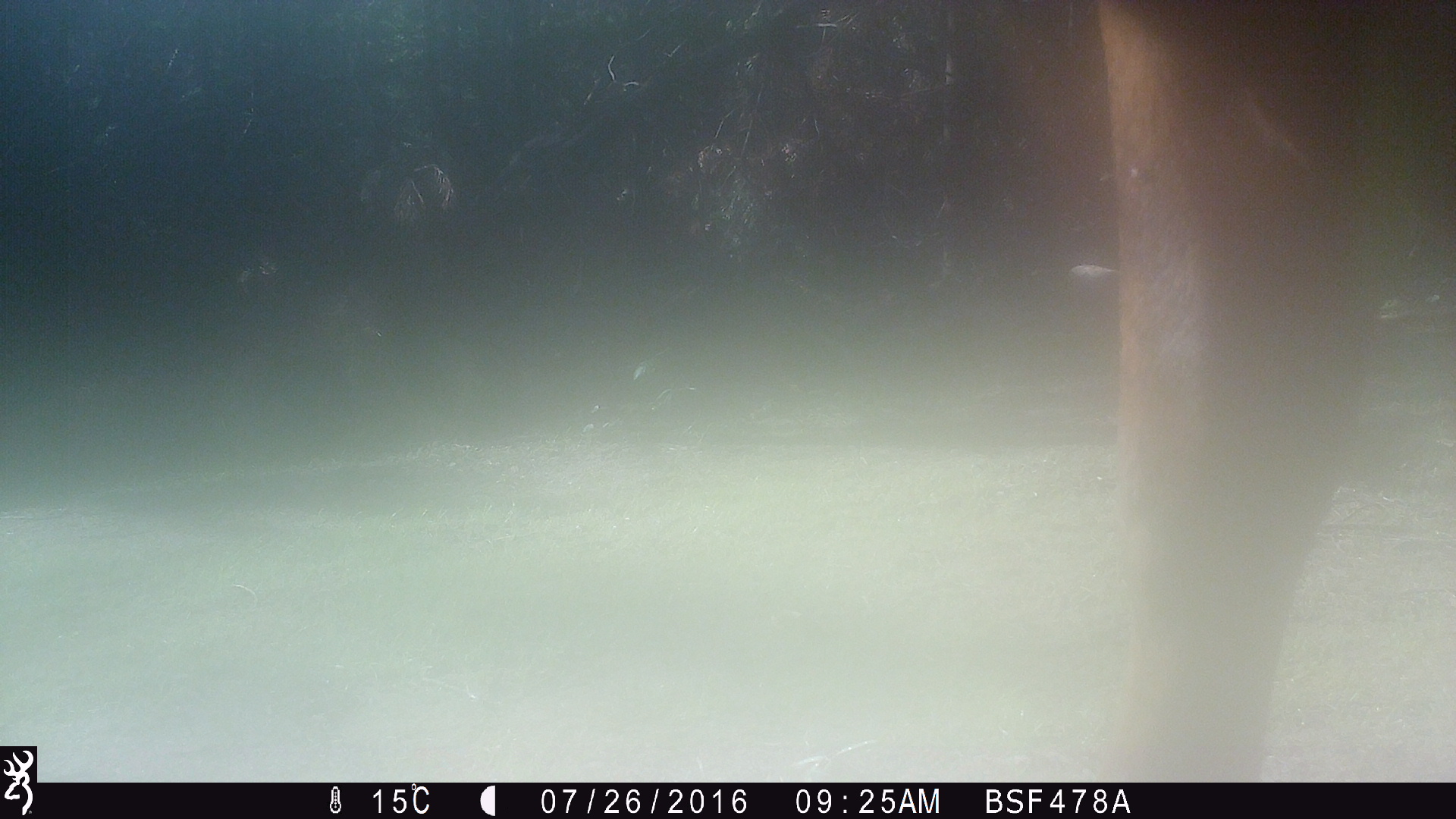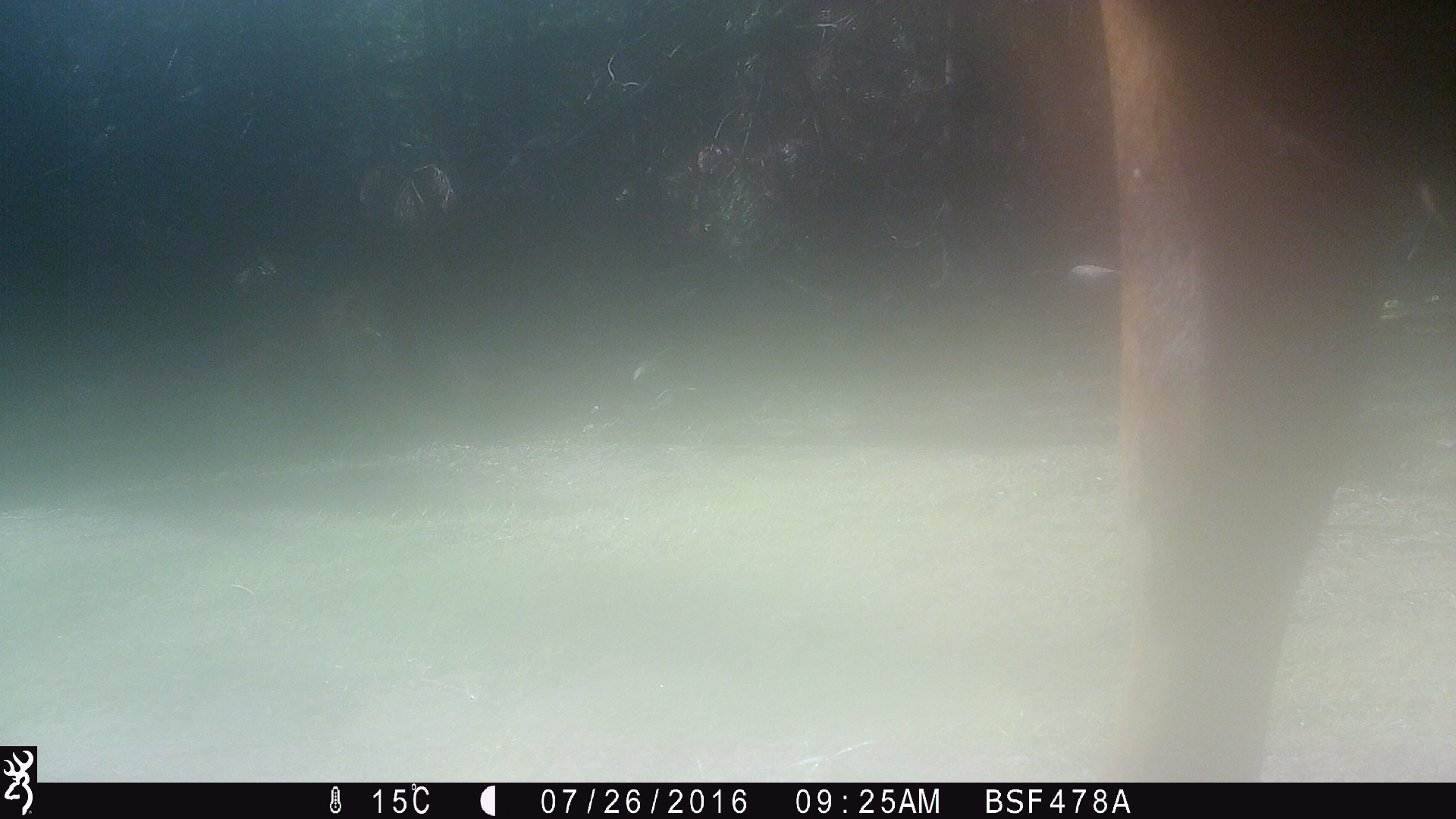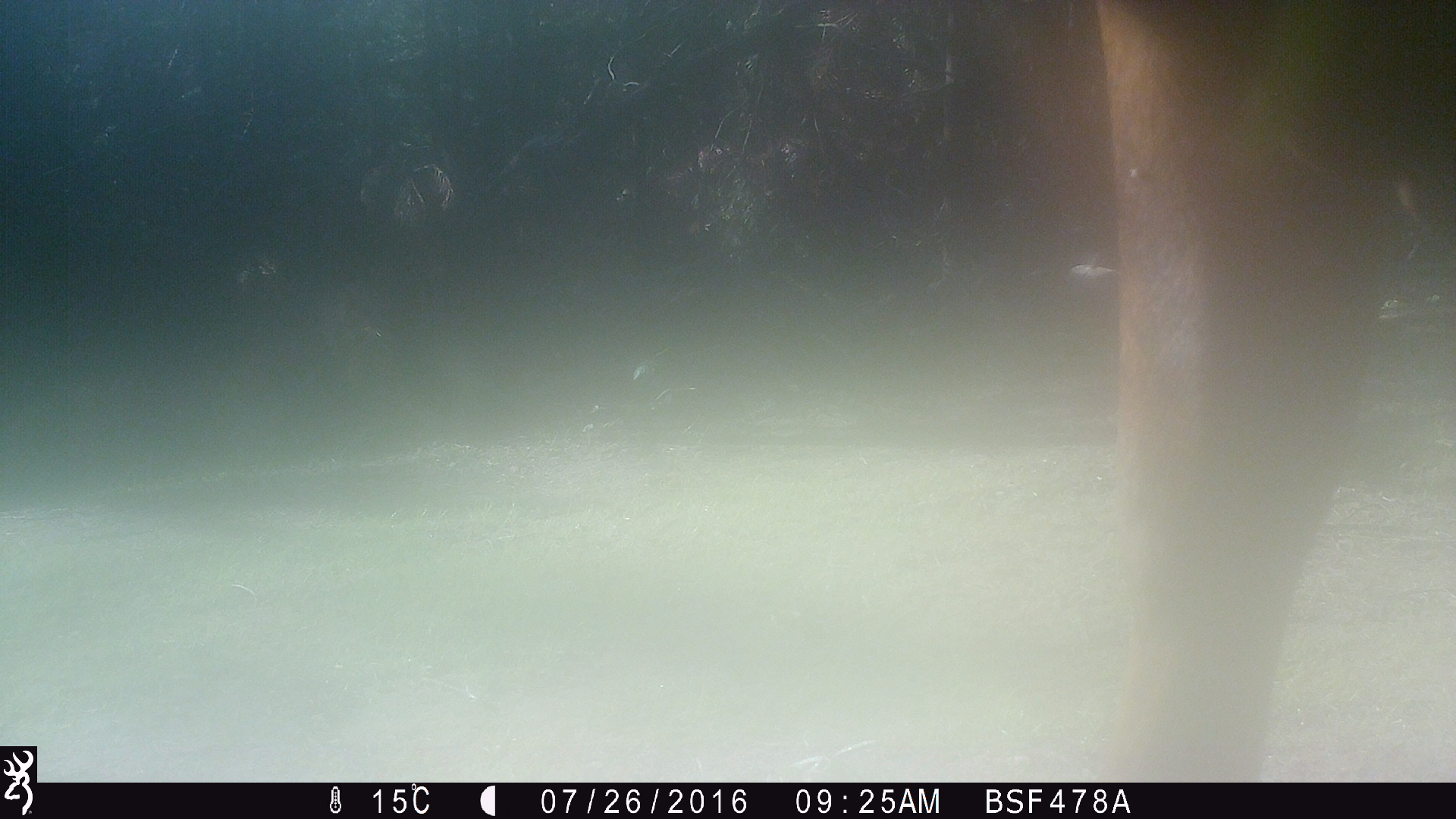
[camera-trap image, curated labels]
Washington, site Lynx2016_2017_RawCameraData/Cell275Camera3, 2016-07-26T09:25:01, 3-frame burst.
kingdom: Animalia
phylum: Chordata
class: Mammalia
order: Artiodactyla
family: Bovidae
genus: Bos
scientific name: Bos taurus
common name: domestic cattle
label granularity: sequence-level